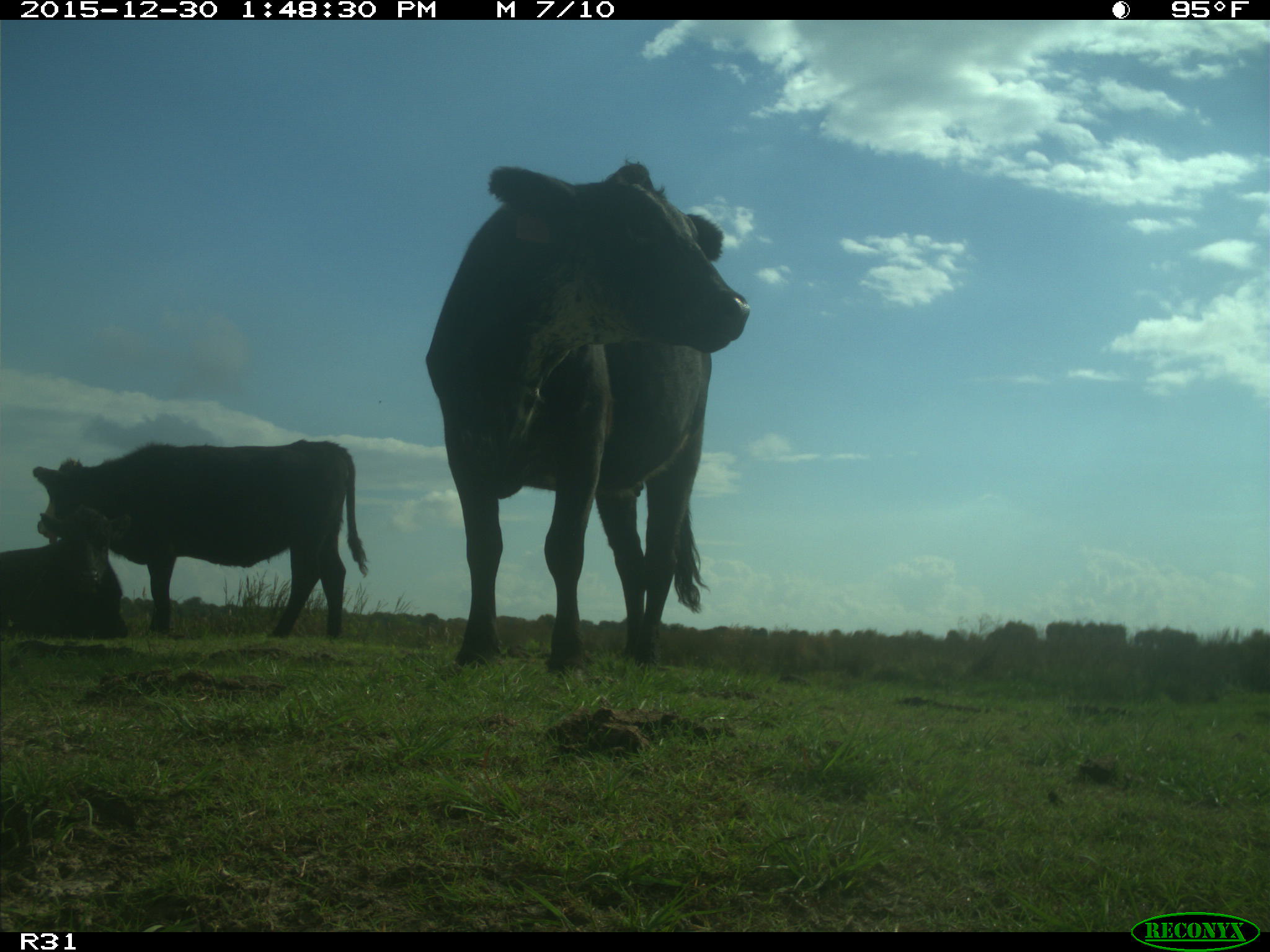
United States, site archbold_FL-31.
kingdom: Animalia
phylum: Chordata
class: Mammalia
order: Artiodactyla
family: Bovidae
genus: Bos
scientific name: Bos taurus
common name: domestic cow